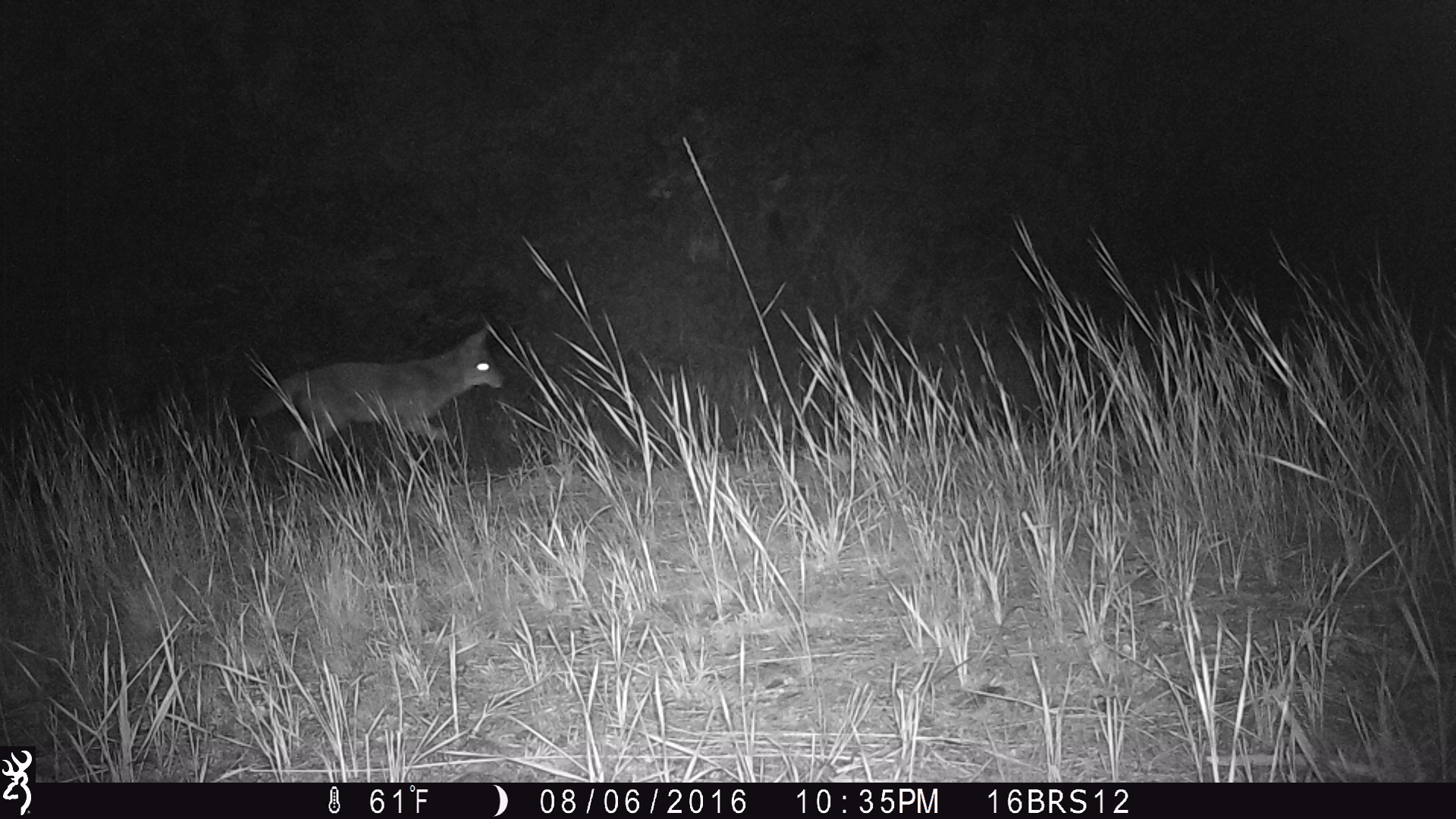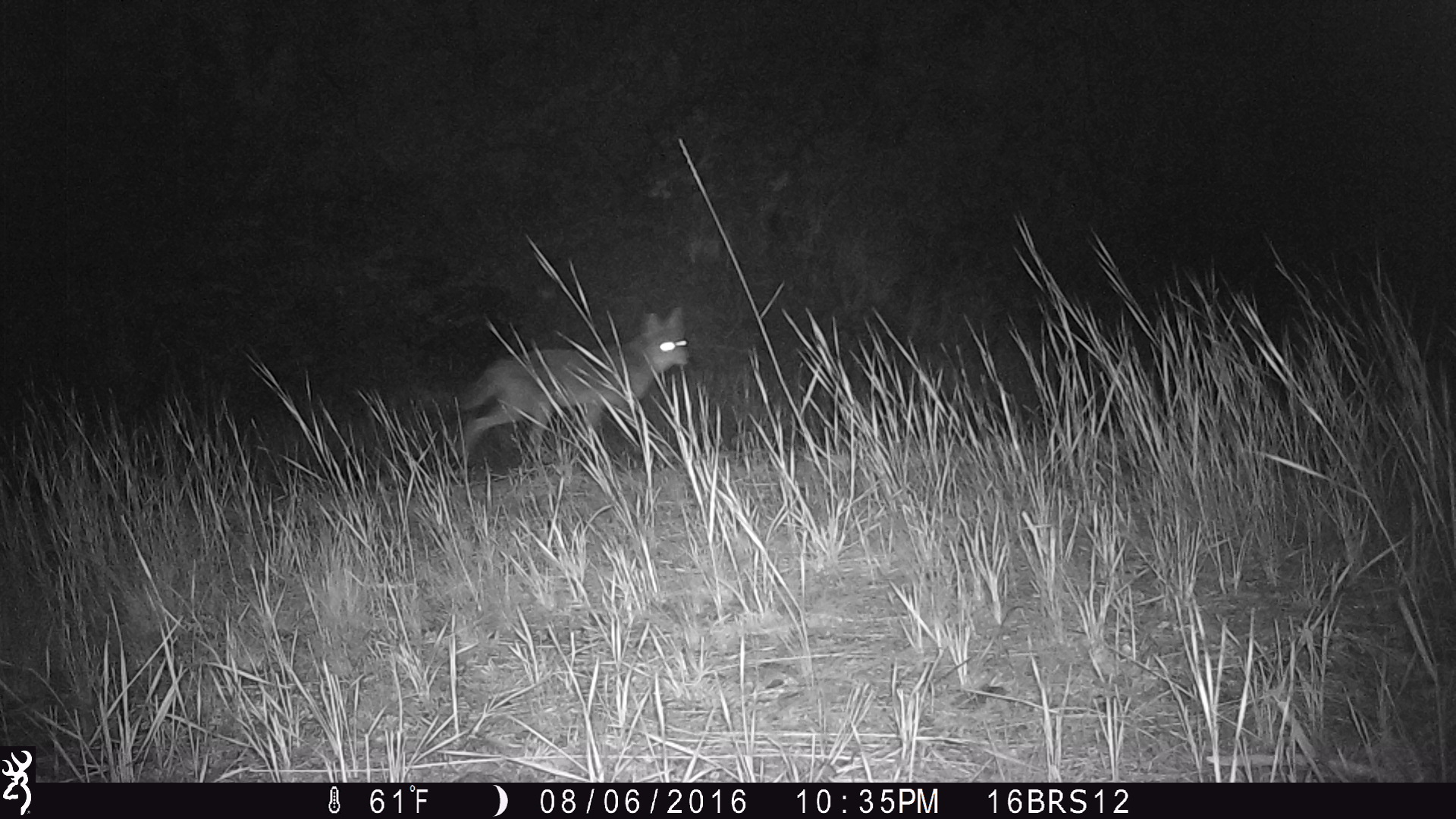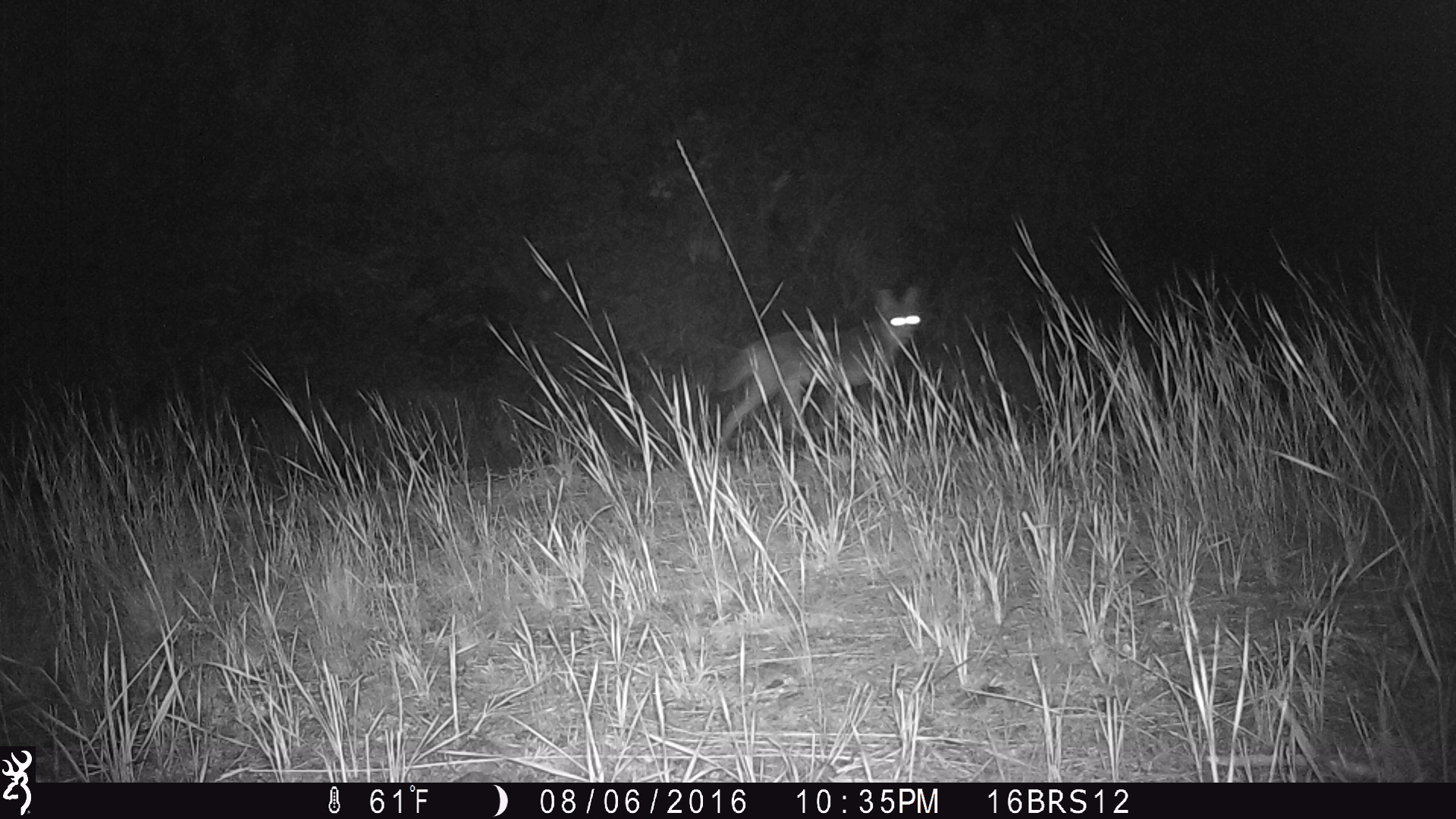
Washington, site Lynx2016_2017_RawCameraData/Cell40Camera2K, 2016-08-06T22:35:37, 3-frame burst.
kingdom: Animalia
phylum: Chordata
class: Mammalia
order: Carnivora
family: Canidae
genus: Canis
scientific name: Canis latrans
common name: coyote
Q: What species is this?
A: Canis latrans (coyote).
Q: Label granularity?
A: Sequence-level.